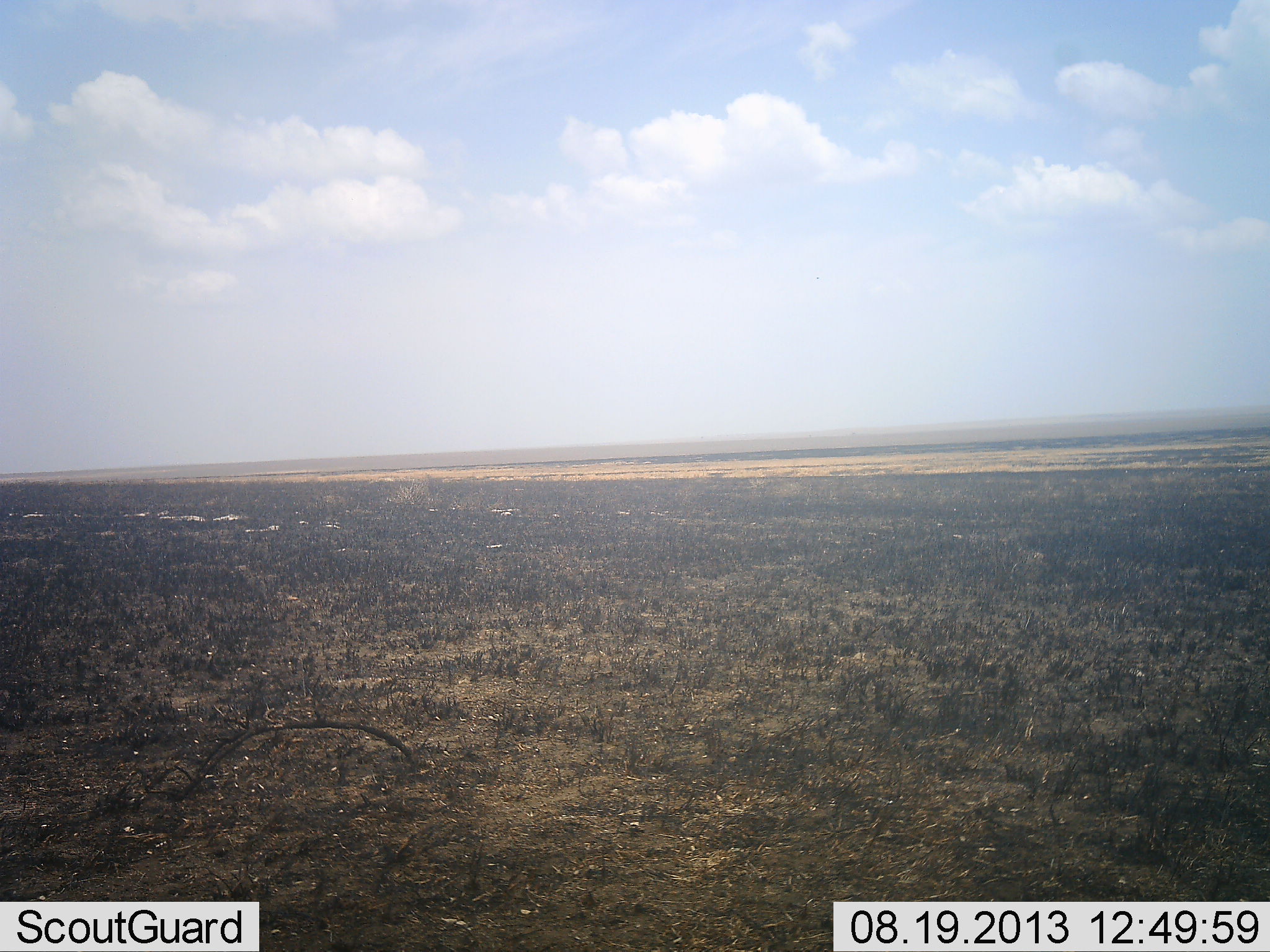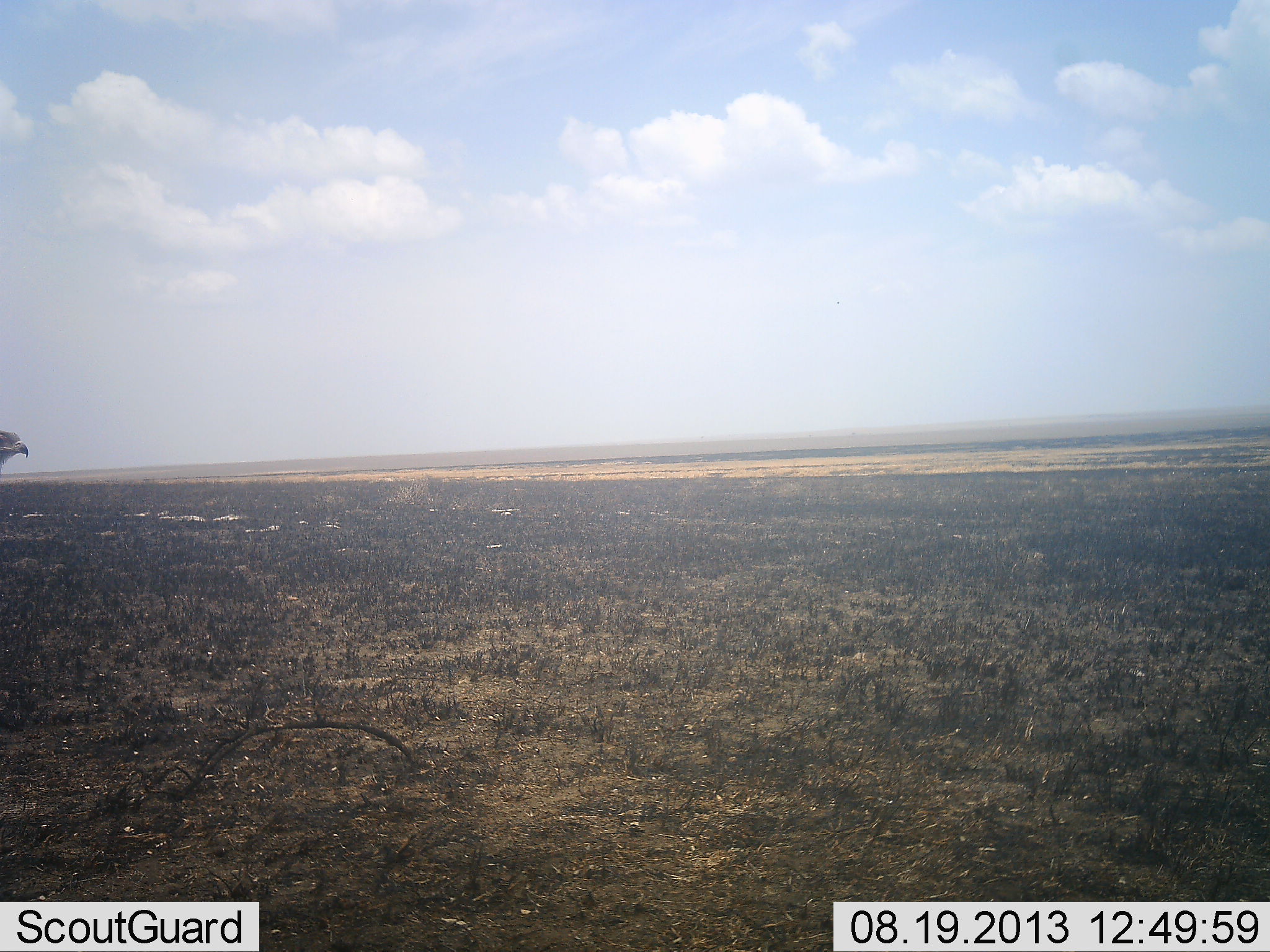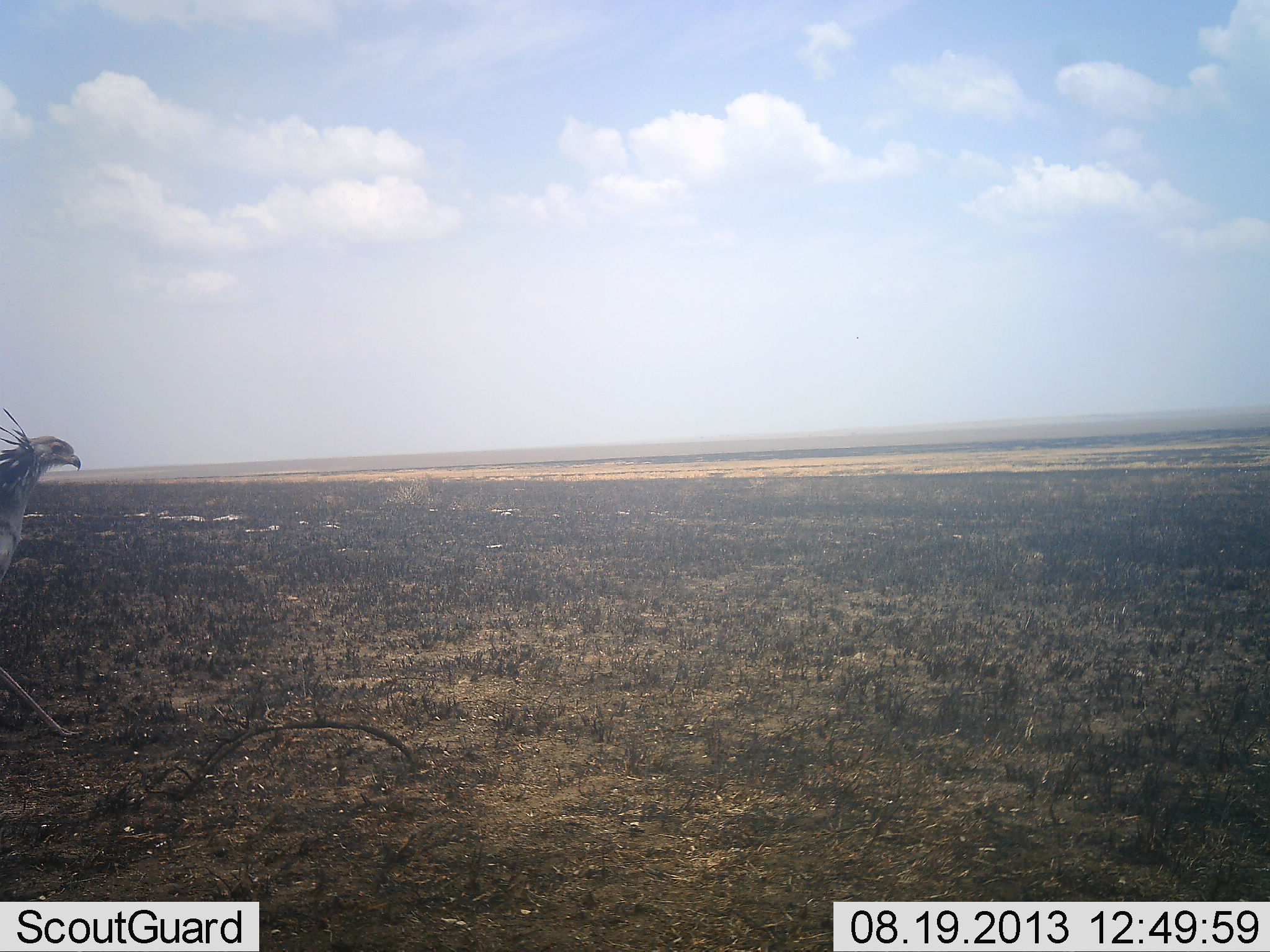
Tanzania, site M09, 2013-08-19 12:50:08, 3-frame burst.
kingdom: Animalia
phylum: Chordata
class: Aves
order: Accipitriformes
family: Sagittariidae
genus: Sagittarius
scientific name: Sagittarius serpentarius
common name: secretary bird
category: secretarybird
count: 1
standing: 9%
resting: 0%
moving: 95%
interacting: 0%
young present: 0%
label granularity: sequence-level